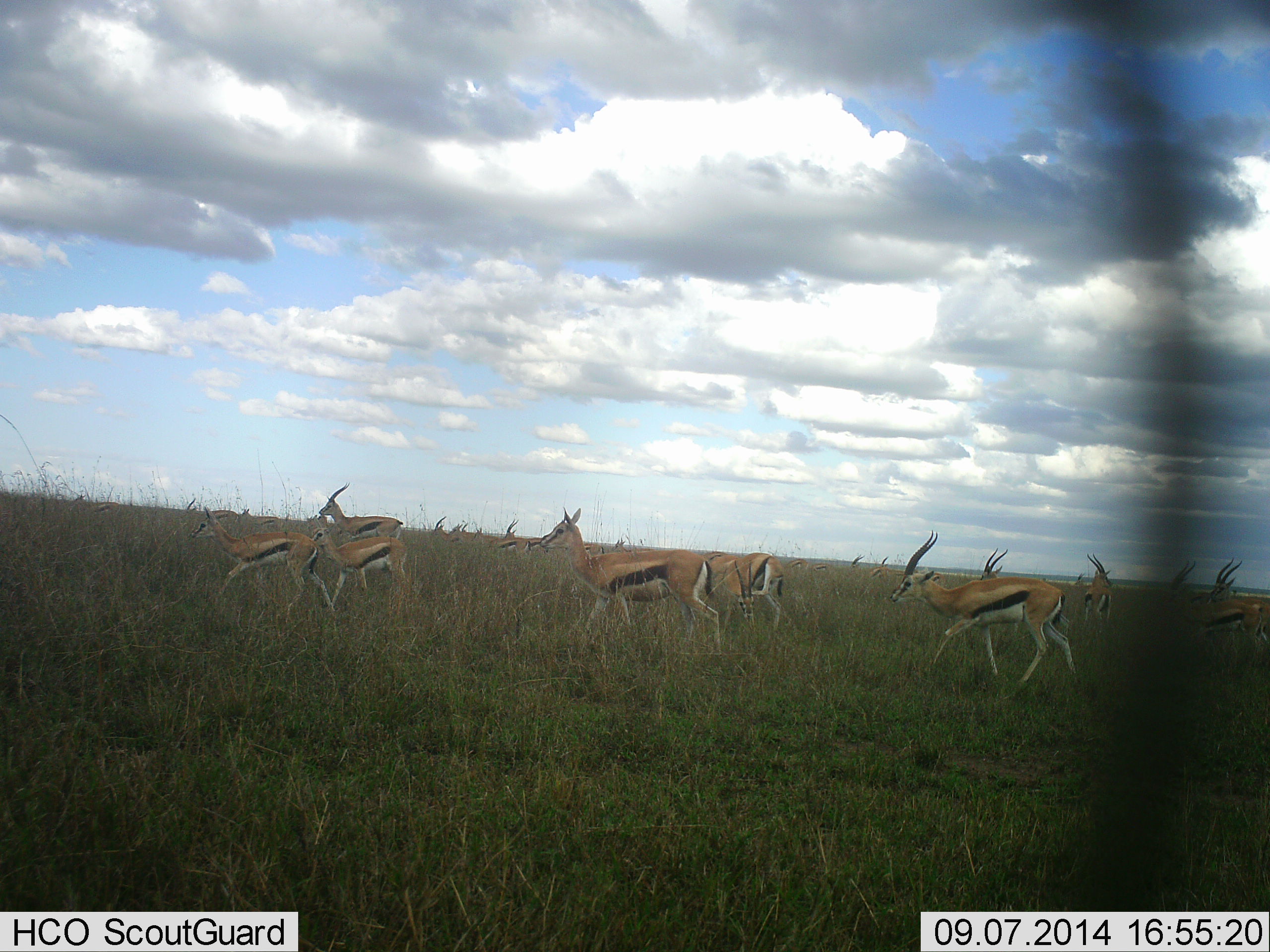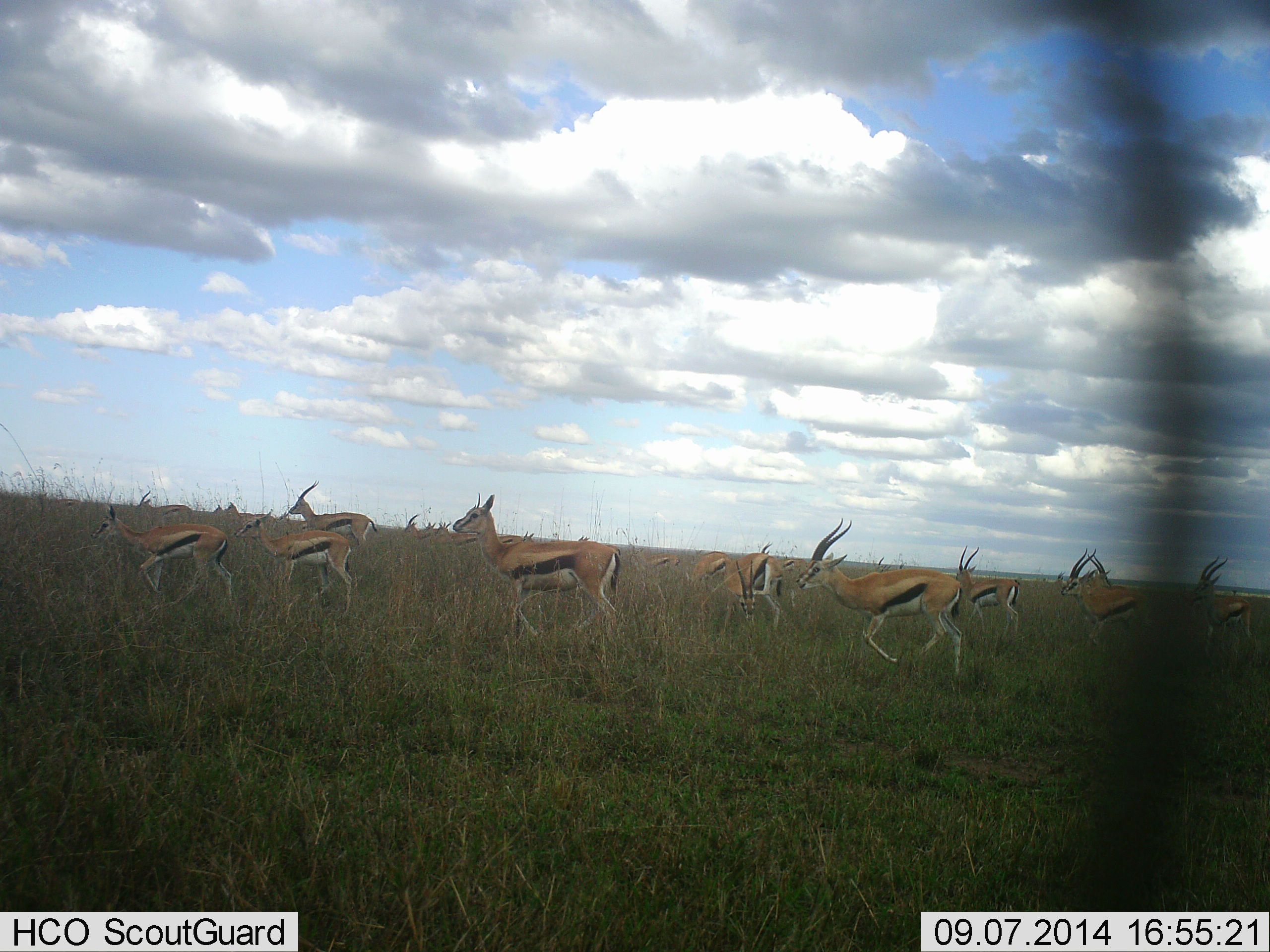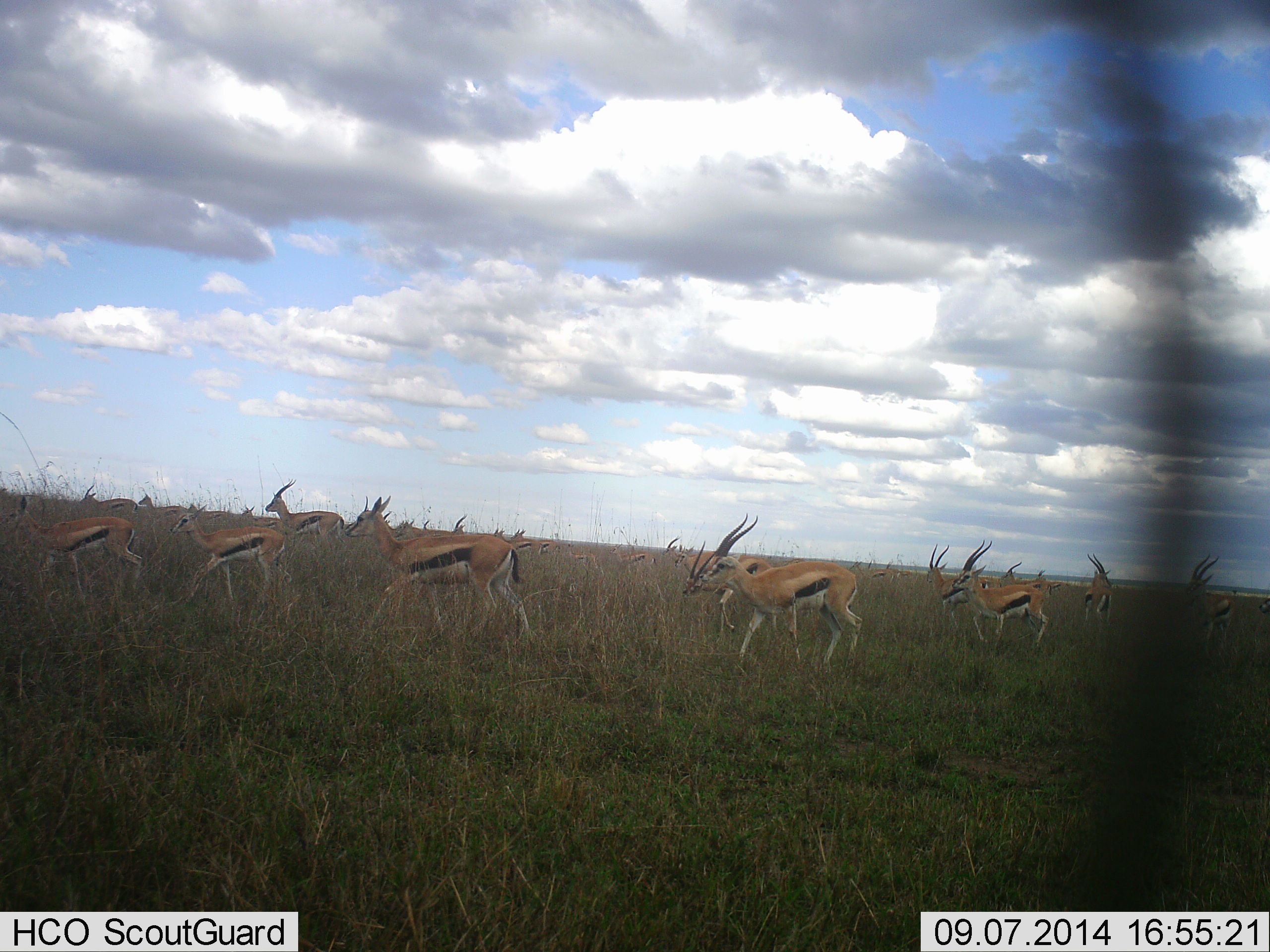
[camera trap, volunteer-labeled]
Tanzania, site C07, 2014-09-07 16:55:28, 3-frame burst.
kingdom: Animalia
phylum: Chordata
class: Mammalia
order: Artiodactyla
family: Bovidae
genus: Eudorcas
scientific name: Eudorcas thomsonii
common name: thomson's gazelle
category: gazellethomsons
Gazellethomsons (thomson's gazelle) (Eudorcas thomsonii), count 11-50. Behavior (volunteer vote fractions): standing 20%, resting 0%, moving 90%, interacting 0%. Young present (vote fraction): 0%. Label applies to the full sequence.